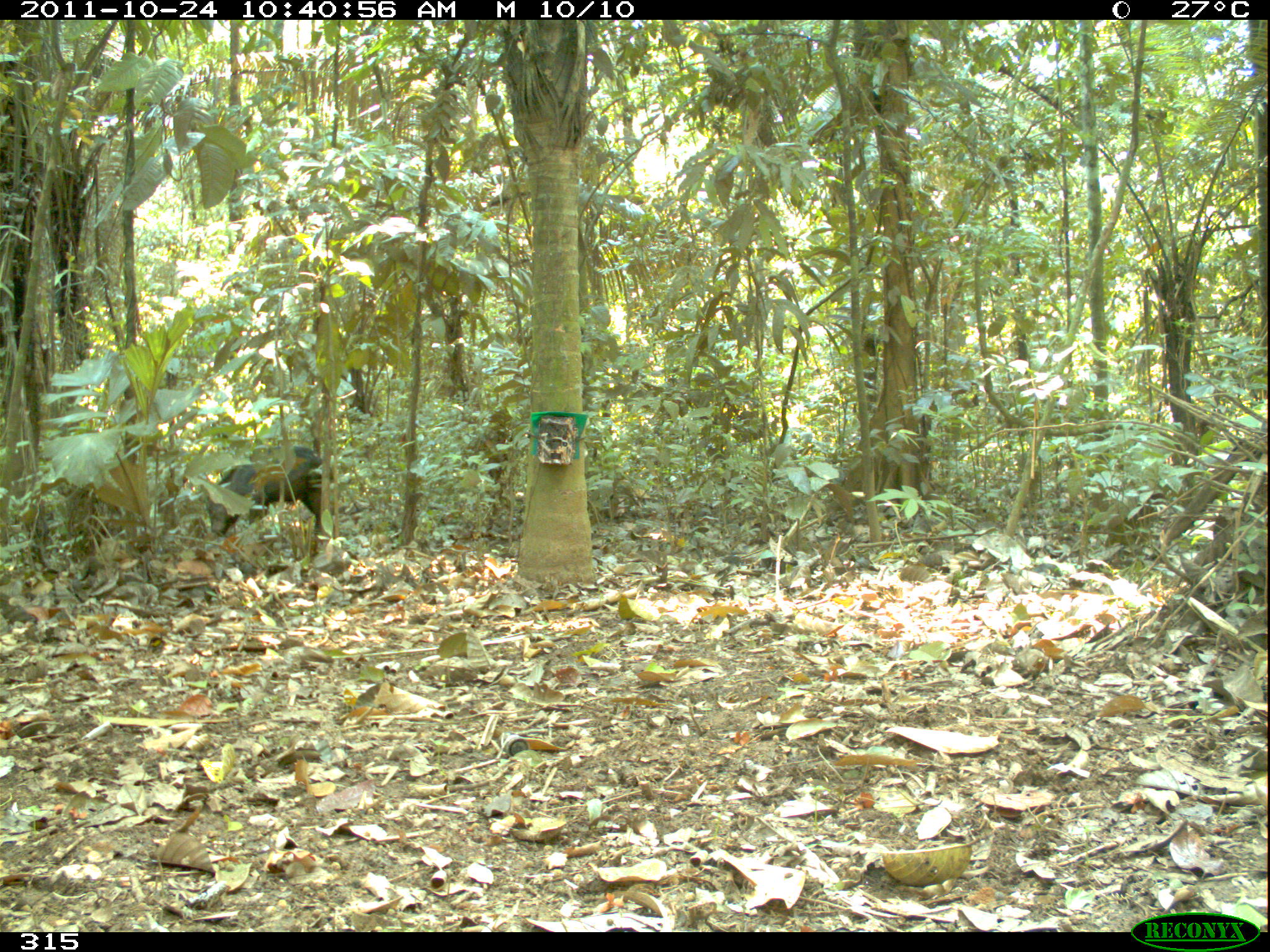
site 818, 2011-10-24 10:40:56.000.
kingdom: Animalia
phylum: Chordata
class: Mammalia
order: Artiodactyla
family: Tayassuidae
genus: Tayassu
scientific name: Tayassu pecari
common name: white-lipped peccary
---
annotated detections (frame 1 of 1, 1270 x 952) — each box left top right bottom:
tayassu pecari: 207 444 334 547